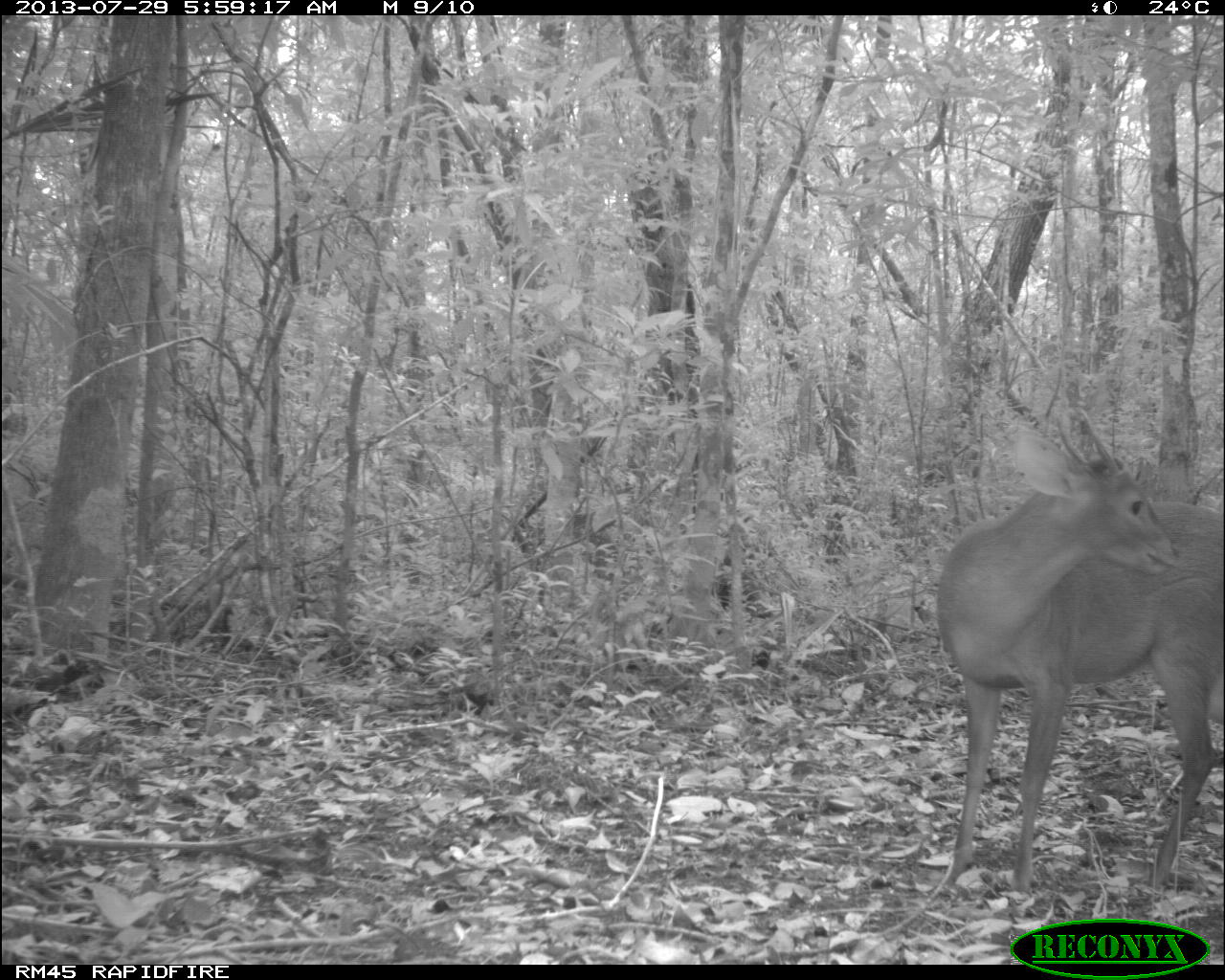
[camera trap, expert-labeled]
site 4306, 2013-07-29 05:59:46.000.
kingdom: Animalia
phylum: Chordata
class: Mammalia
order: Artiodactyla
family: Cervidae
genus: Mazama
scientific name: Mazama temama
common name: central american red brocket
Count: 1.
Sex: male.